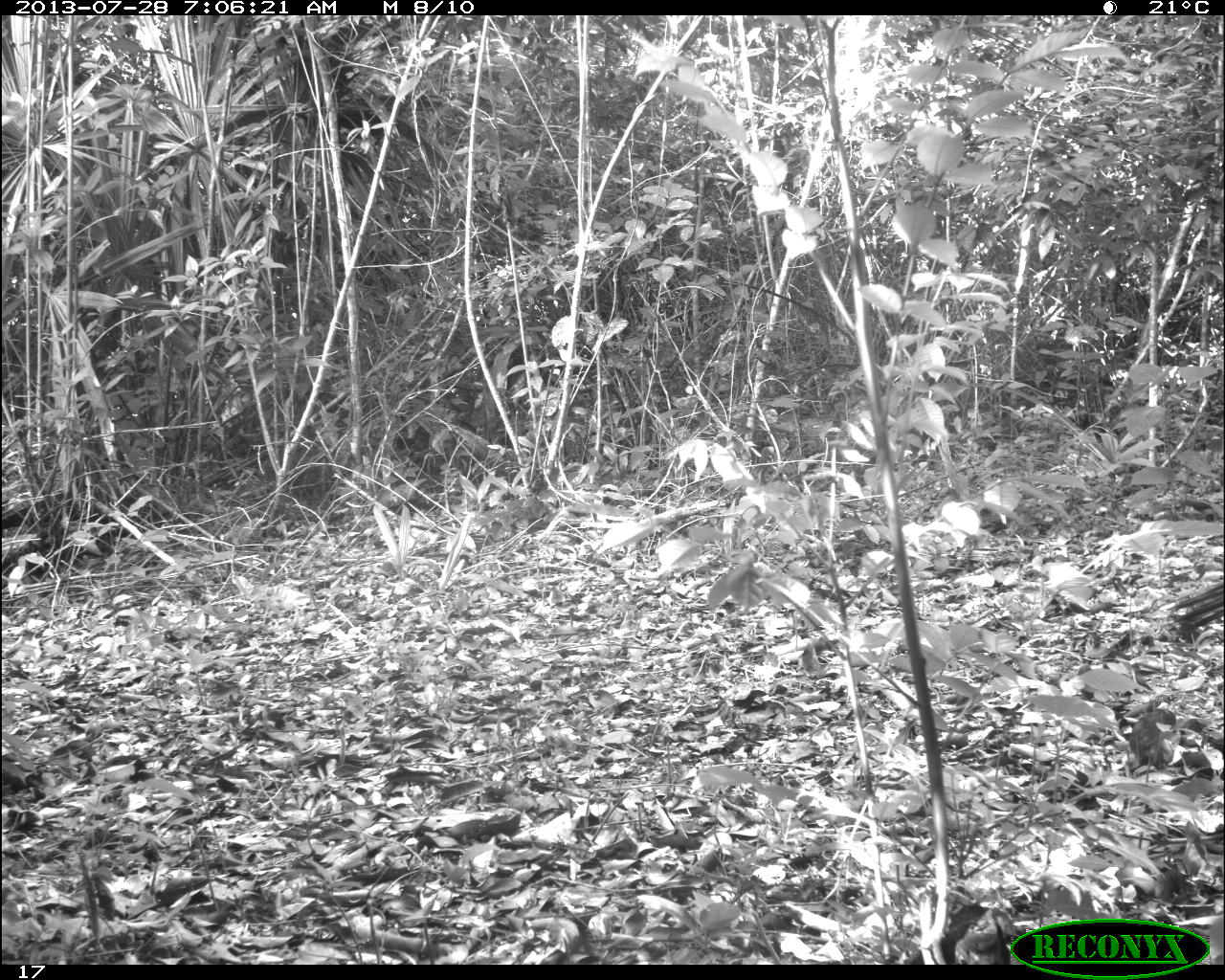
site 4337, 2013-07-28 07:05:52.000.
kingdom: Animalia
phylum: Chordata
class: Aves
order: Galliformes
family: Phasianidae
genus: Meleagris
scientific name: Meleagris ocellata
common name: ocellated turkey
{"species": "Meleagris ocellata (ocellated turkey)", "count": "2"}